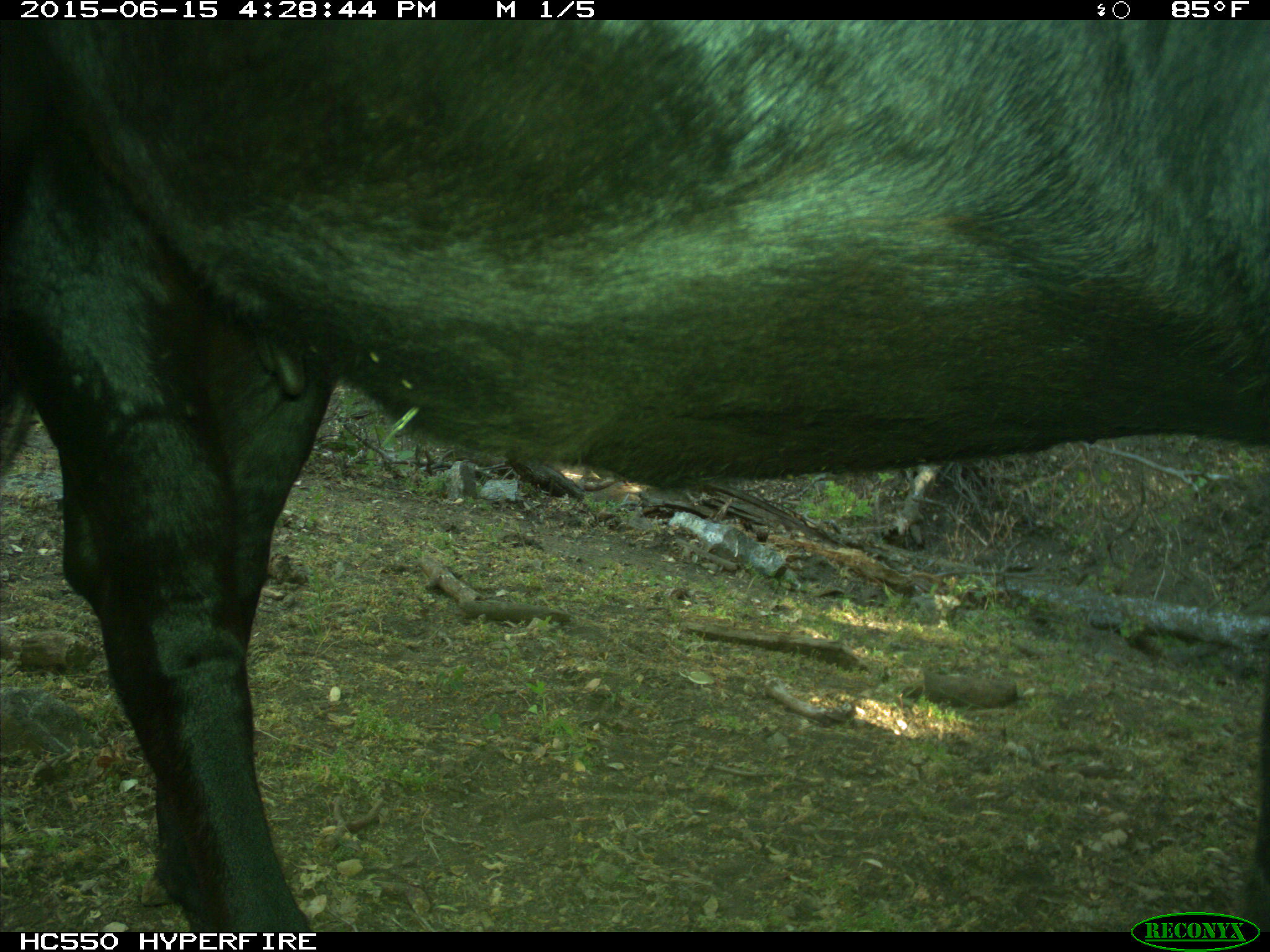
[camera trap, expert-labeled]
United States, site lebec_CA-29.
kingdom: Animalia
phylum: Chordata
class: Mammalia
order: Artiodactyla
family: Bovidae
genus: Bos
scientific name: Bos taurus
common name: domestic cow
Bos taurus (domestic cow).